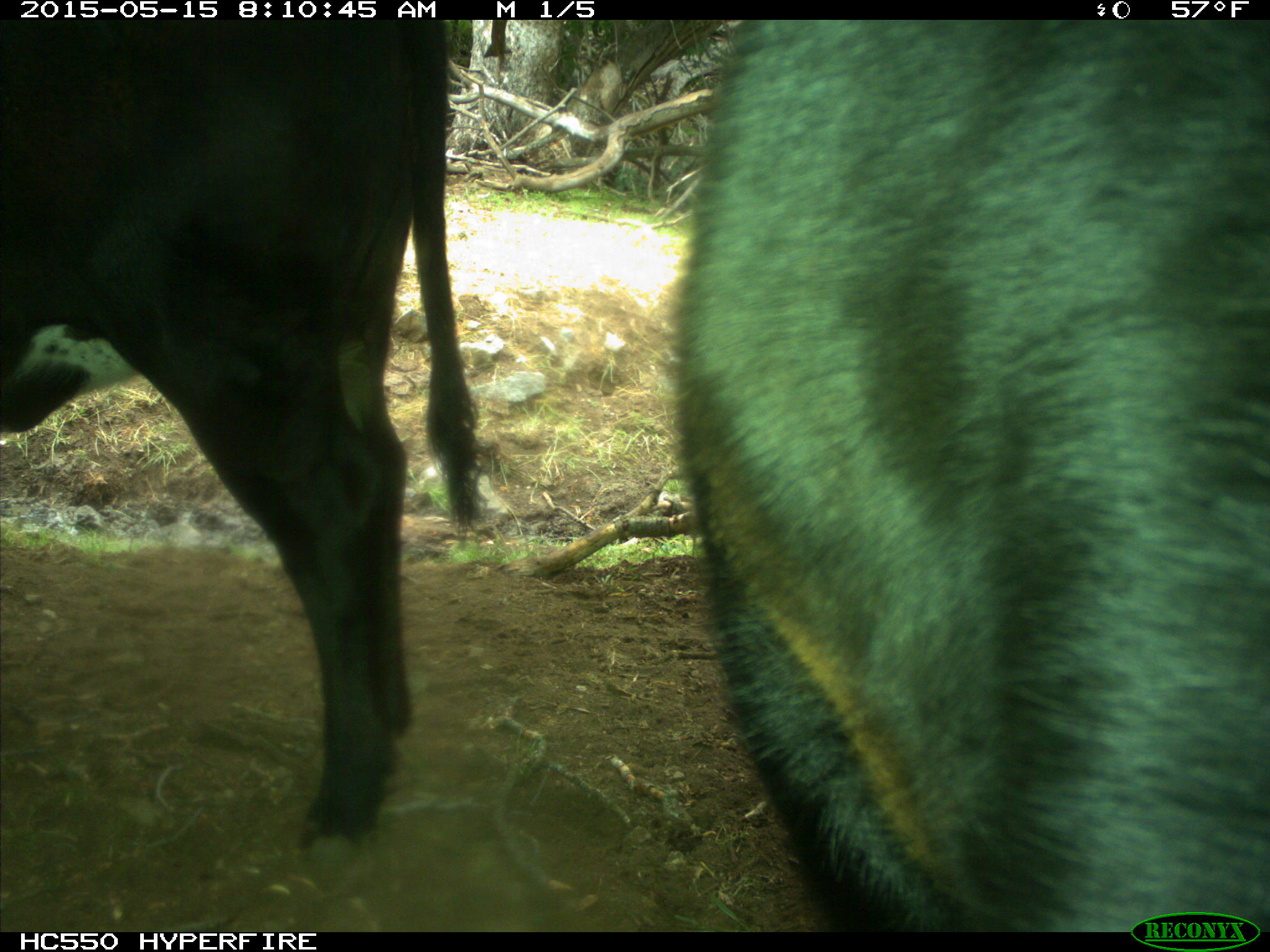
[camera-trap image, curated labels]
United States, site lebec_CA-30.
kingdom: Animalia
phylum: Chordata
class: Mammalia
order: Artiodactyla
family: Bovidae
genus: Bos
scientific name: Bos taurus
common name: domestic cow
Bos taurus (domestic cow).